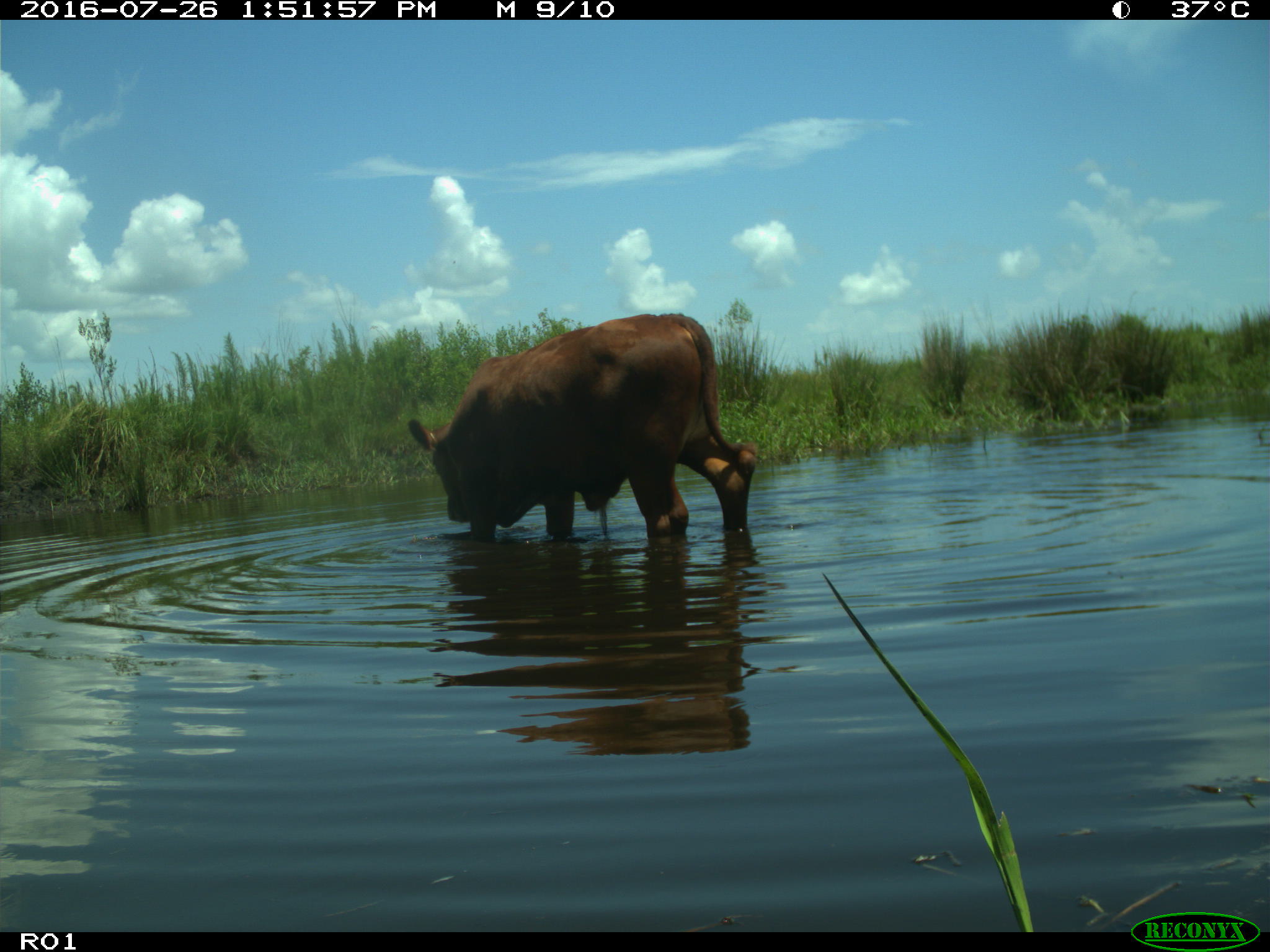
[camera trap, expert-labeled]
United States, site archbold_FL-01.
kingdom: Animalia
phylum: Chordata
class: Mammalia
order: Artiodactyla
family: Bovidae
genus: Bos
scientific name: Bos taurus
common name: domestic cow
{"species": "Bos taurus (domestic cow)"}